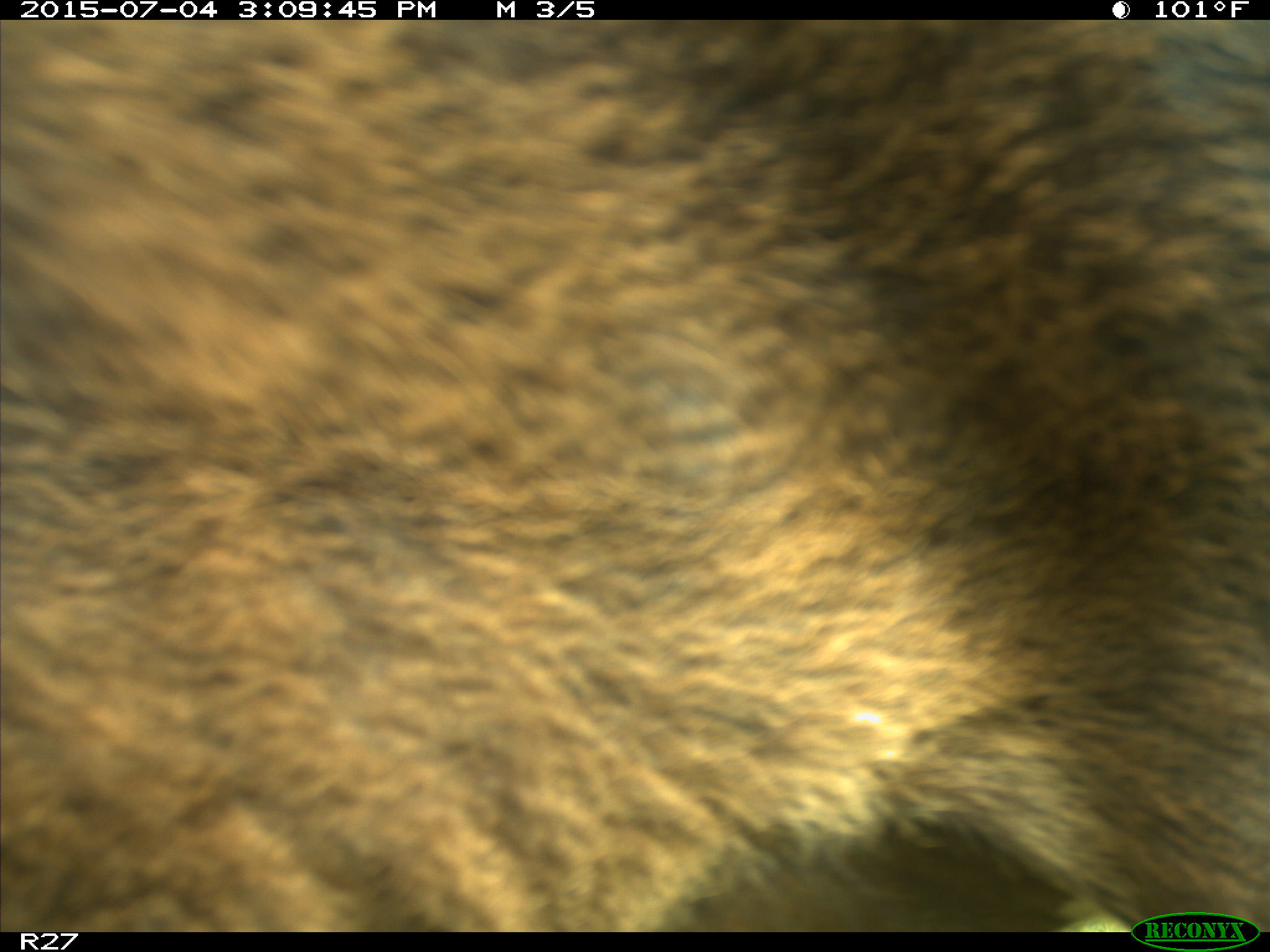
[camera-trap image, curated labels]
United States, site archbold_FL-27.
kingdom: Animalia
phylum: Chordata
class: Mammalia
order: Artiodactyla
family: Bovidae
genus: Bos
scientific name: Bos taurus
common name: domestic cow